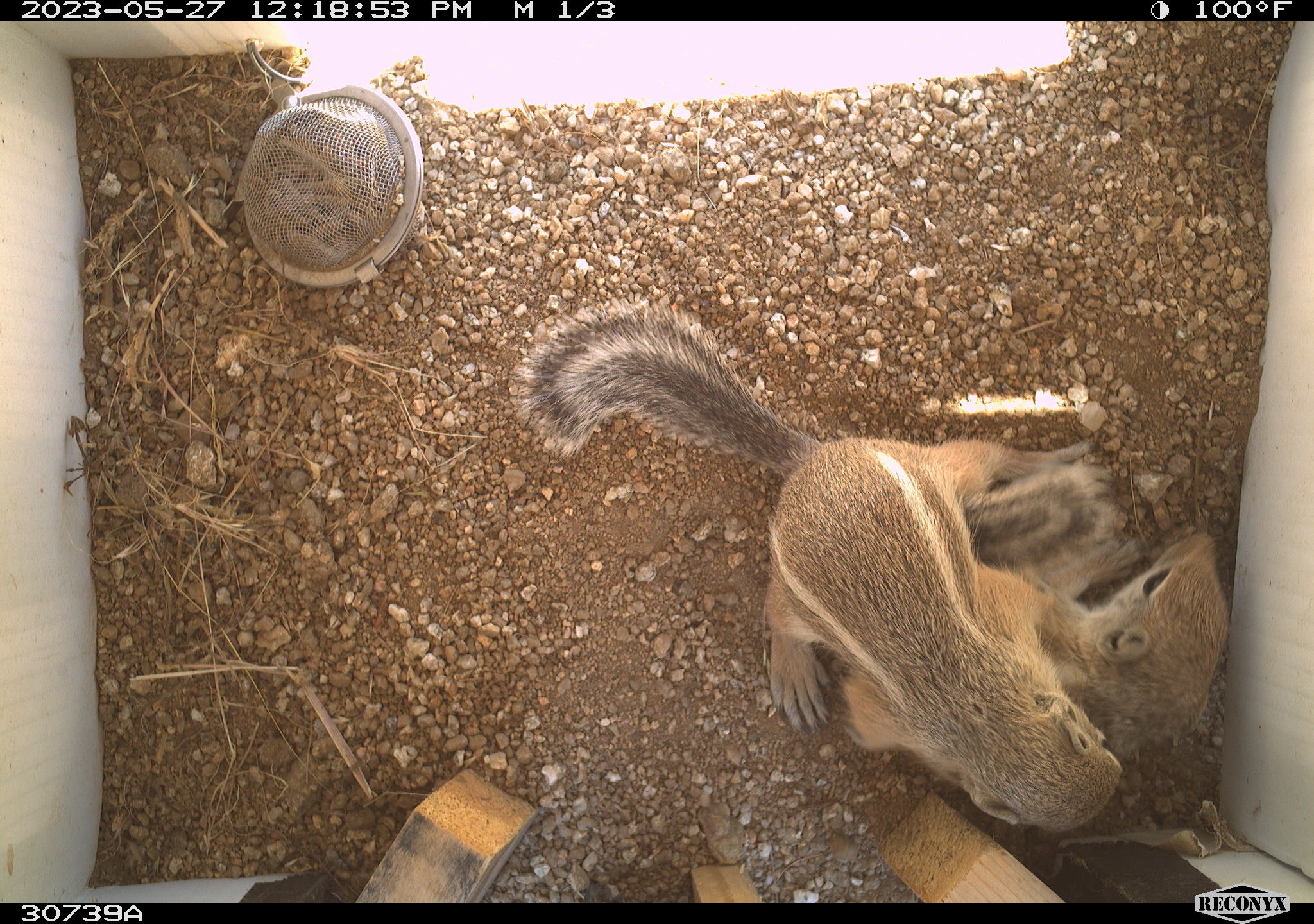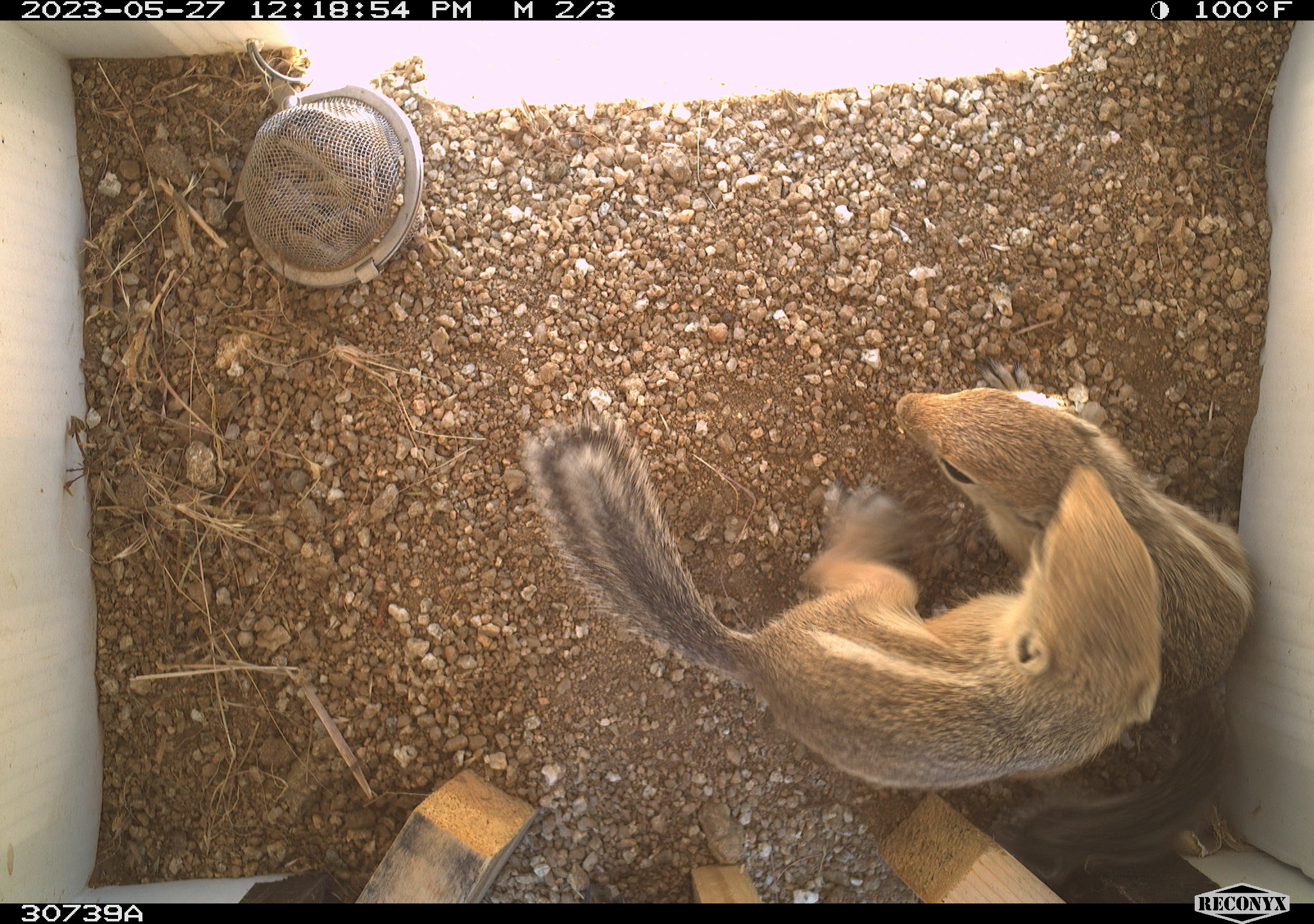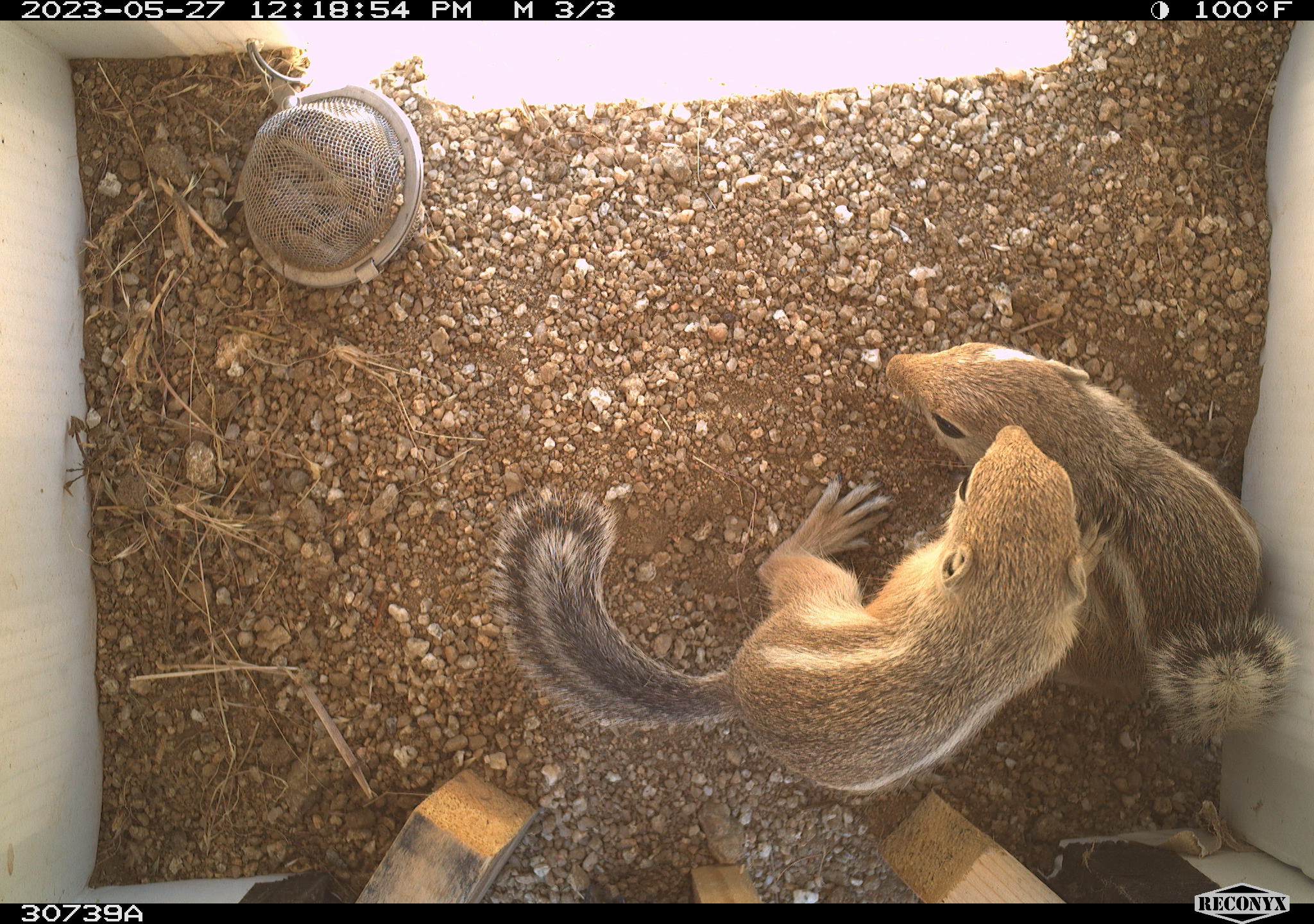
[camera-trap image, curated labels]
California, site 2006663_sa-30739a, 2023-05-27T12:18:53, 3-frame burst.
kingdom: Animalia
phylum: Chordata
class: Mammalia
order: Rodentia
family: Sciuridae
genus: Ammospermophilus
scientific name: Ammospermophilus leucurus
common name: white-tailed antelope squirrel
White-tailed antelope squirrel (Ammospermophilus leucurus).